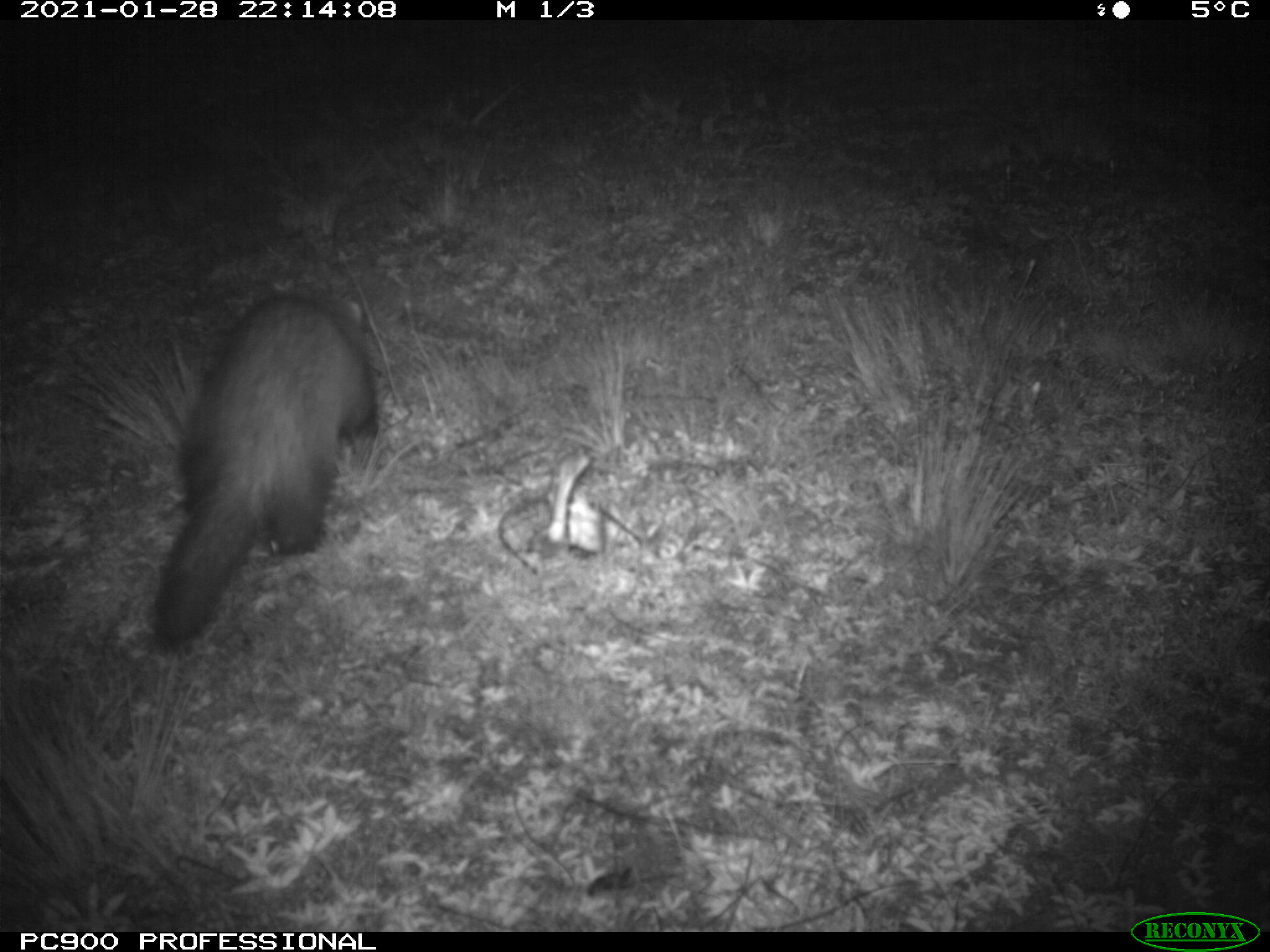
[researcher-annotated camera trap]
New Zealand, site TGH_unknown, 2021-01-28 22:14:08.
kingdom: Animalia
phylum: Chordata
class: Mammalia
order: Carnivora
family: Mustelidae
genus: Mustela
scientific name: Mustela furo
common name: ferret